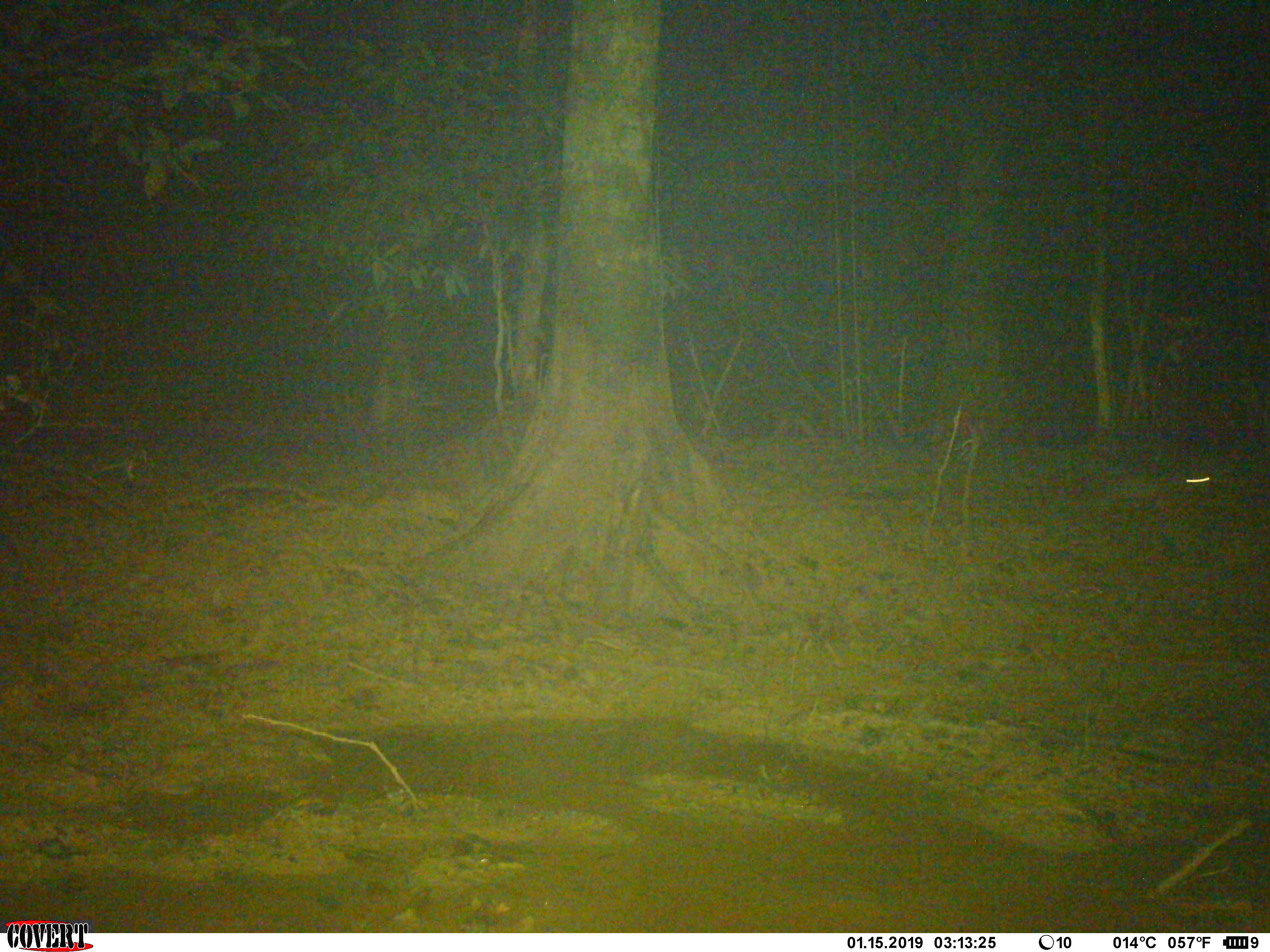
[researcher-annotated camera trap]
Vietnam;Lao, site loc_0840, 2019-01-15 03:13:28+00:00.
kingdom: Animalia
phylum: Chordata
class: Mammalia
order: Rodentia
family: Hystricidae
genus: Atherurus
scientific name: Atherurus macrourus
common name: asiatic brush-tailed porcupine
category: asiatic brush tailed porcupine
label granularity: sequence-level